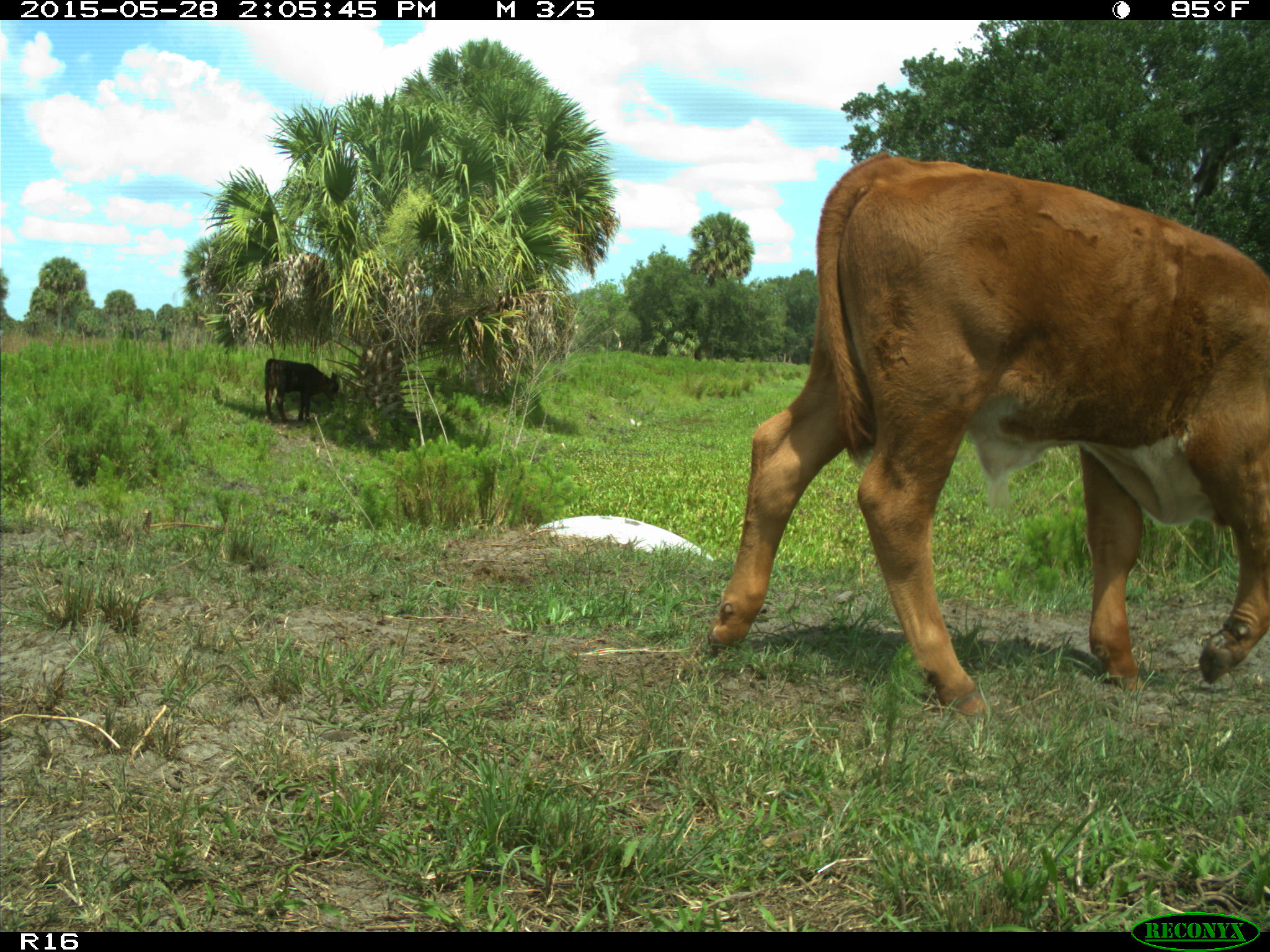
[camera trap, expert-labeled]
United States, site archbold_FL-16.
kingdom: Animalia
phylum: Chordata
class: Mammalia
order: Artiodactyla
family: Bovidae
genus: Bos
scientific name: Bos taurus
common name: domestic cow